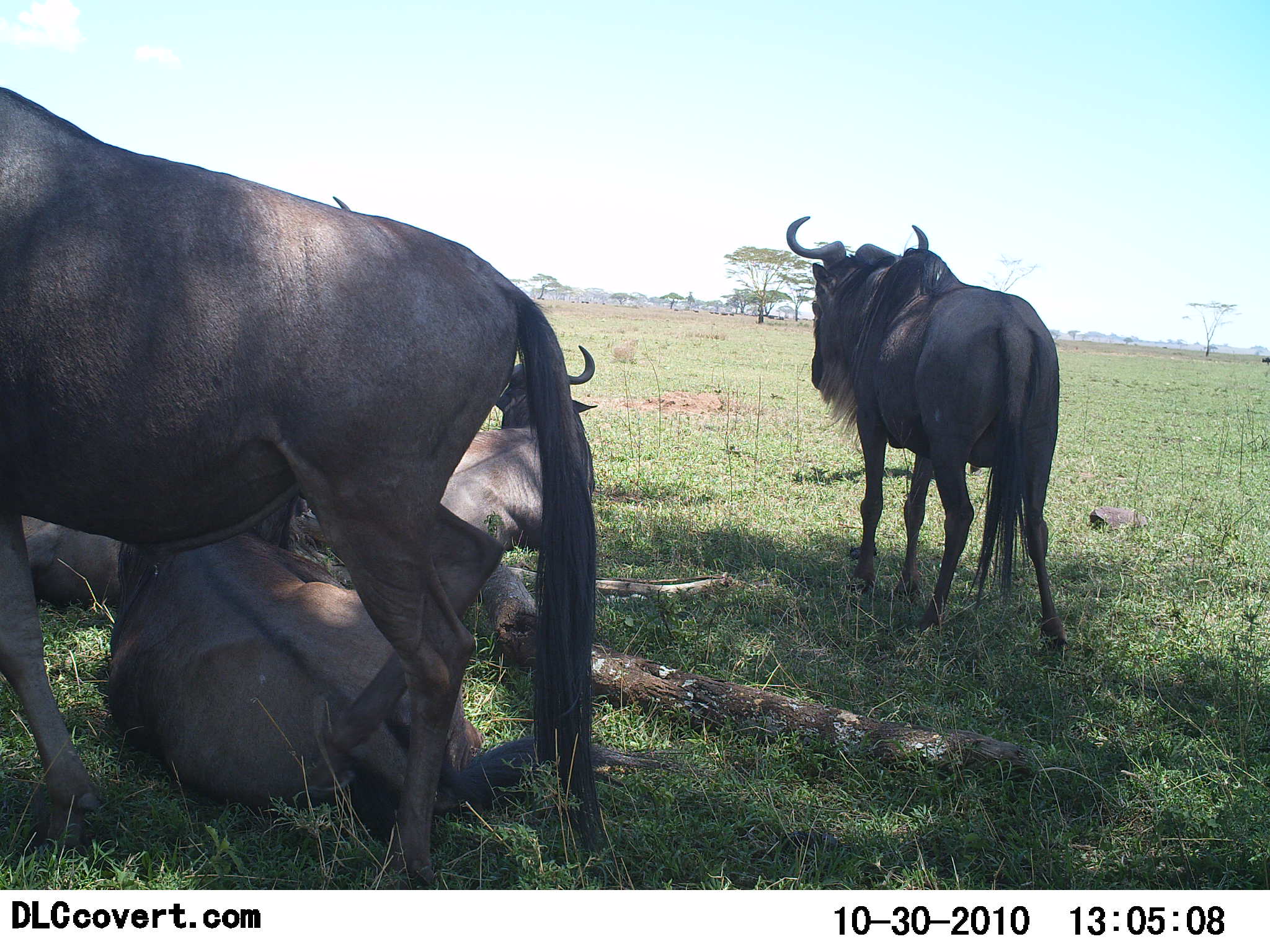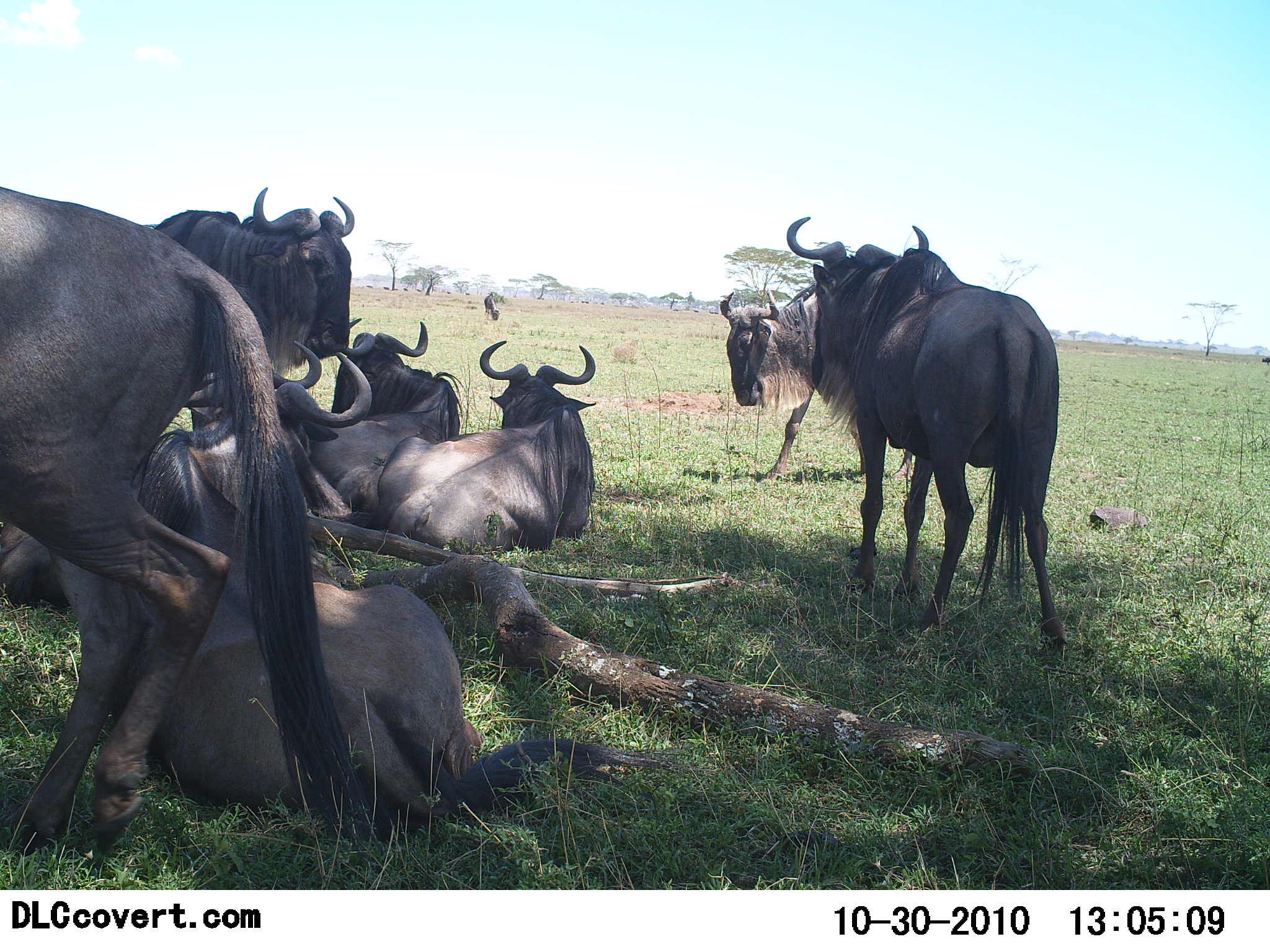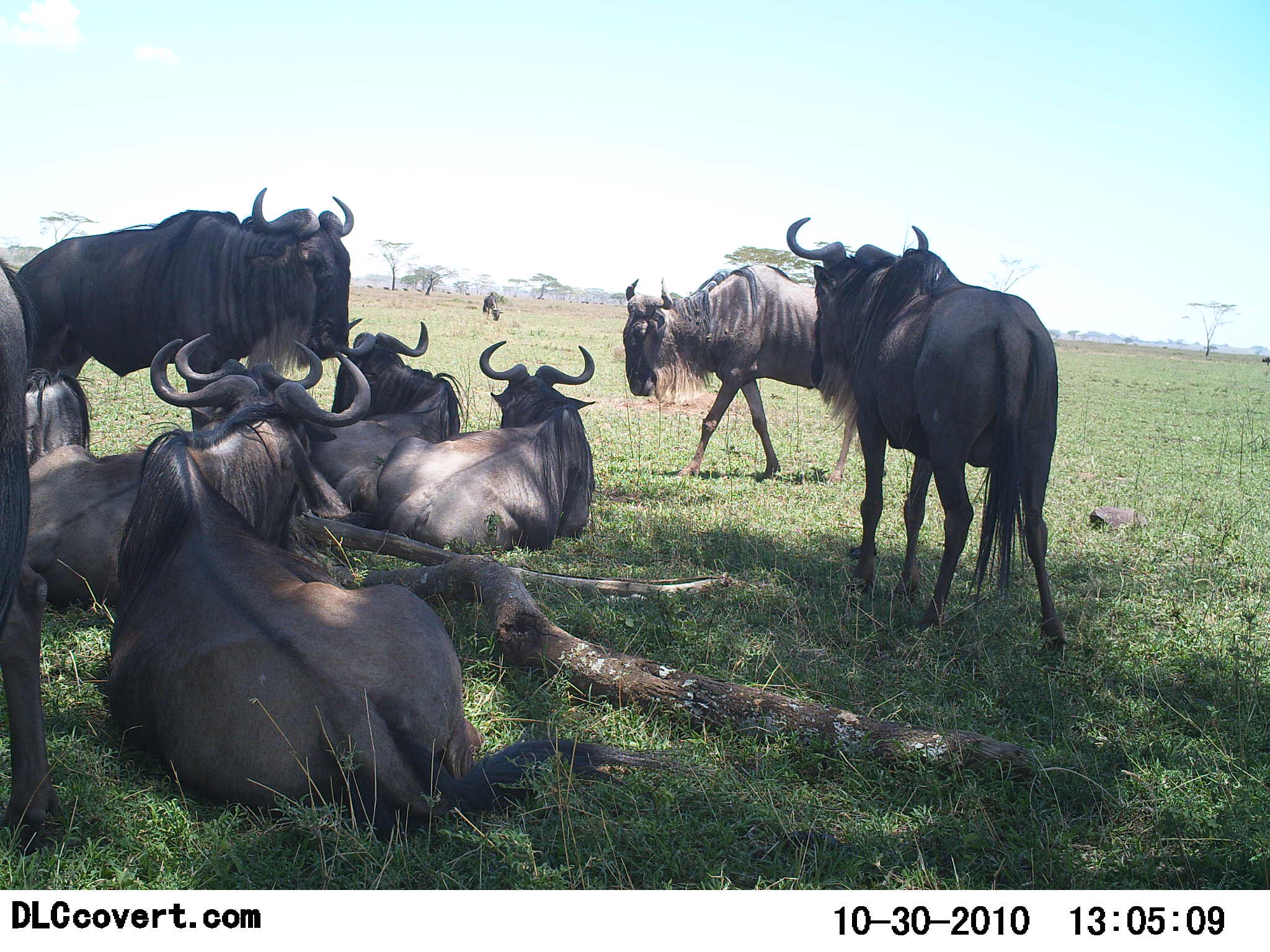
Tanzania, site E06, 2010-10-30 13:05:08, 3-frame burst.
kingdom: Animalia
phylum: Chordata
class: Mammalia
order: Artiodactyla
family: Bovidae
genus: Connochaetes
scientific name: Connochaetes taurinus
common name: blue wildebeest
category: wildebeest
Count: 9.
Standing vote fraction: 58%.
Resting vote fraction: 96%.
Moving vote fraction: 46%.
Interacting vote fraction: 0%.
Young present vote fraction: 0%.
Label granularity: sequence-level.